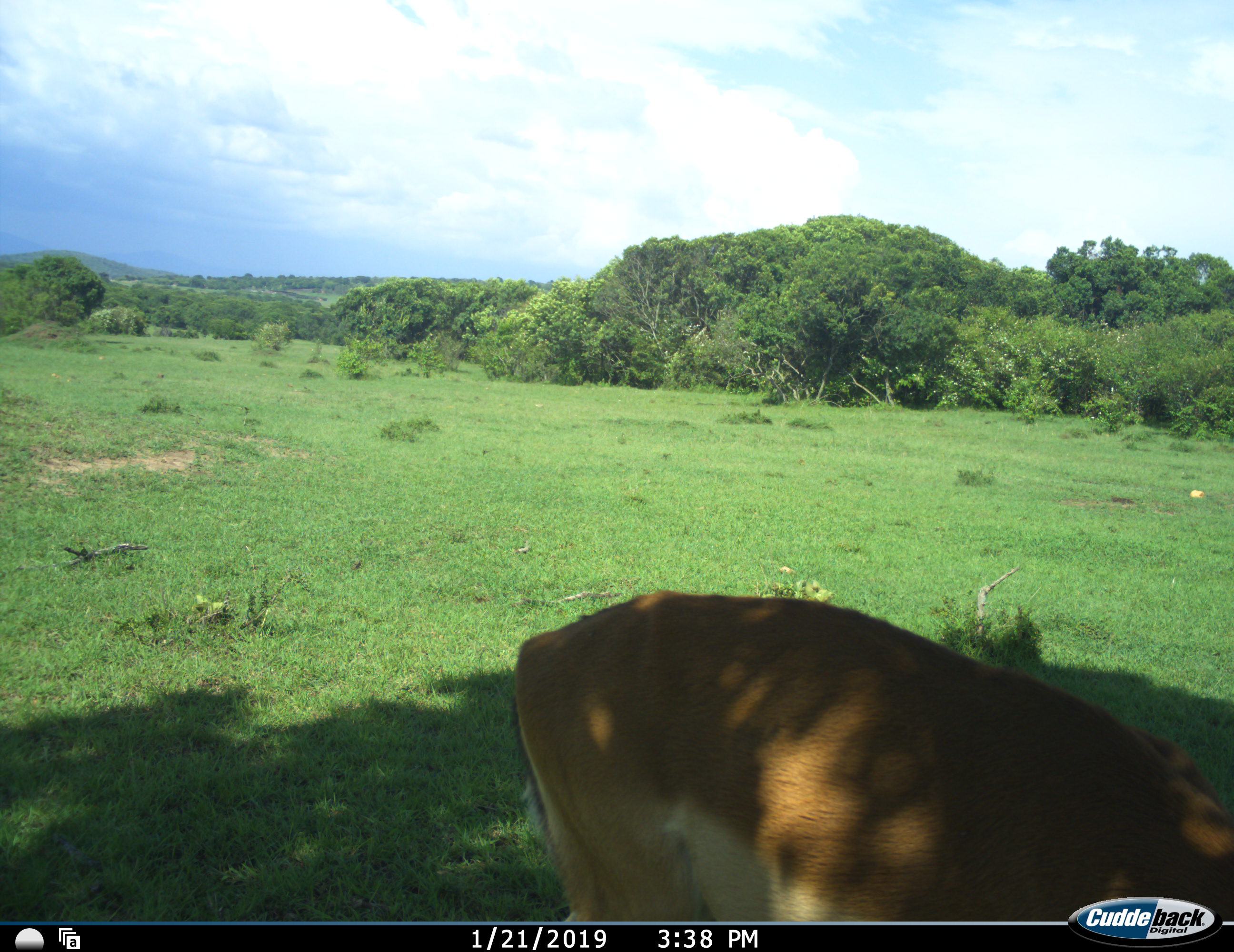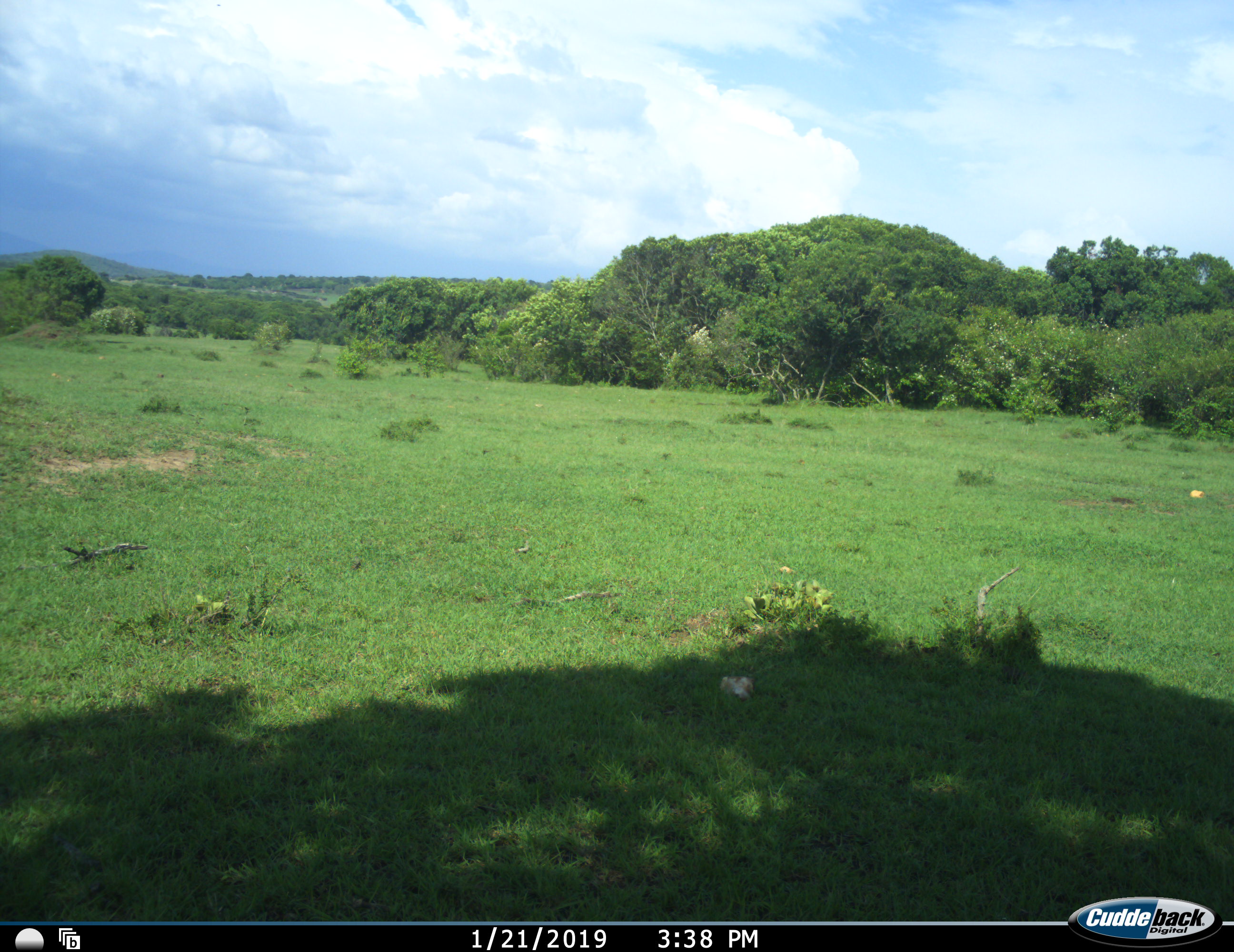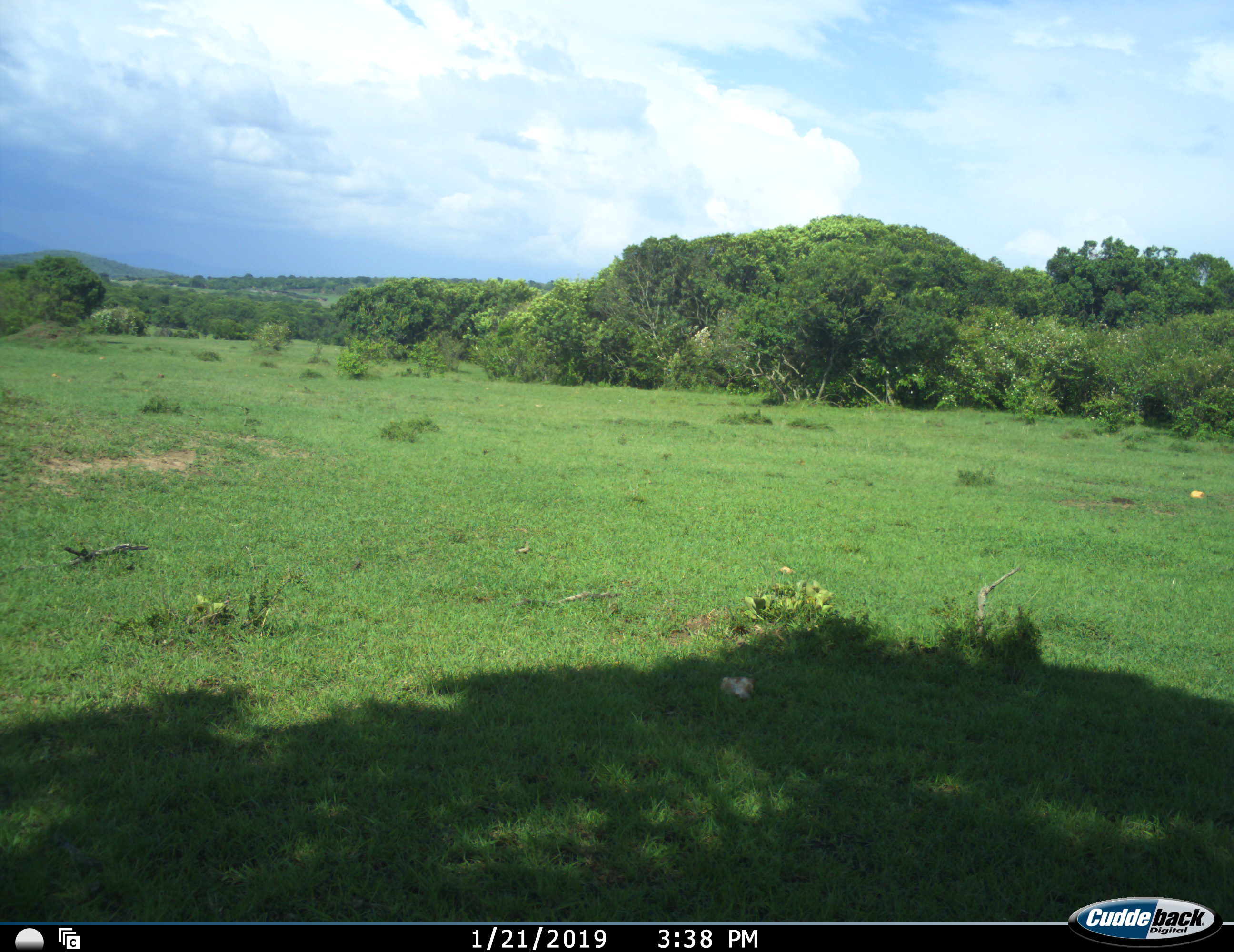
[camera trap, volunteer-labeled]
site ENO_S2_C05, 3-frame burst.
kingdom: Animalia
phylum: Chordata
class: Mammalia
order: Artiodactyla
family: Bovidae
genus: Aepyceros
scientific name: Aepyceros melampus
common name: impala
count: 1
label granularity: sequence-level